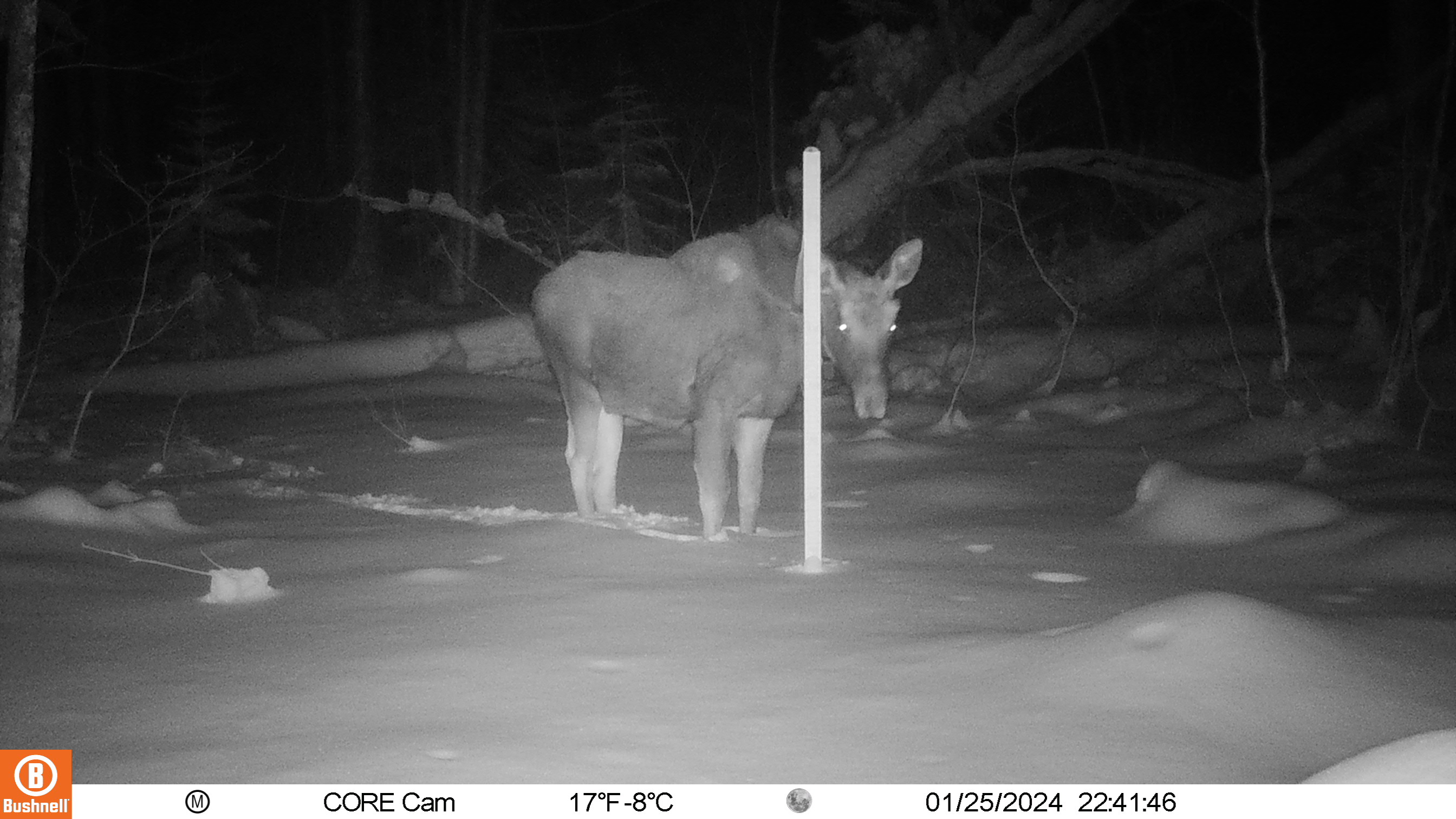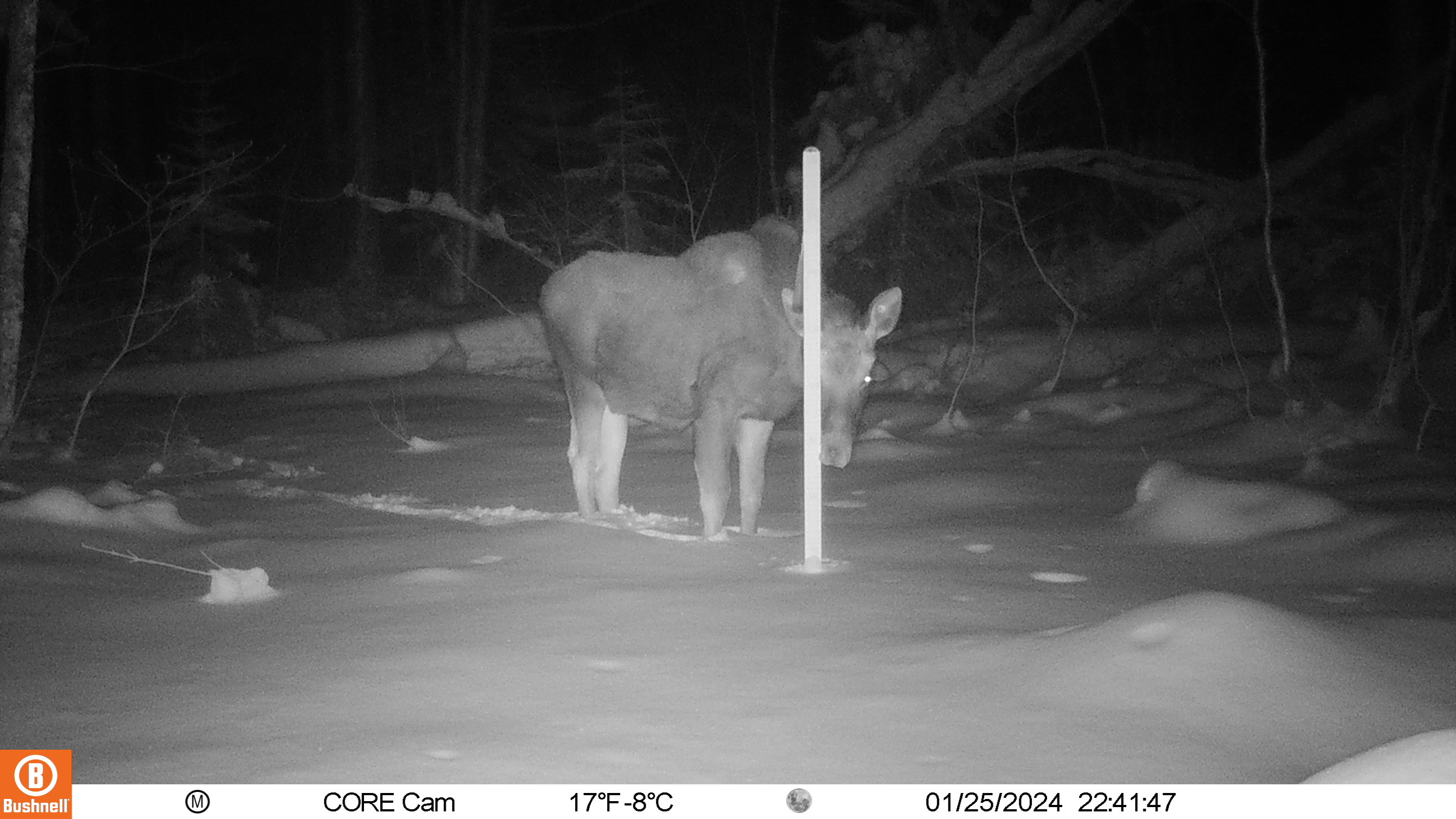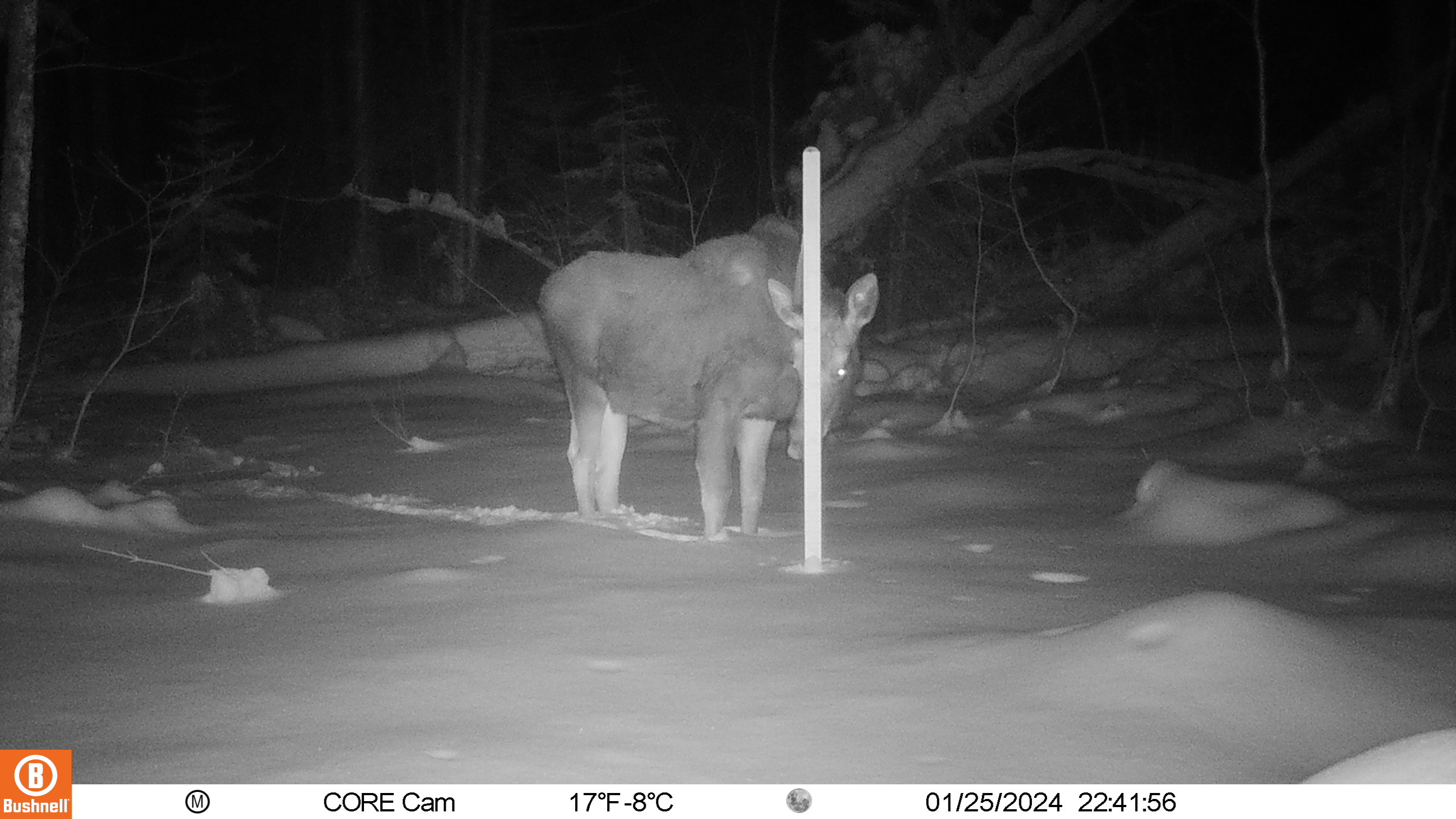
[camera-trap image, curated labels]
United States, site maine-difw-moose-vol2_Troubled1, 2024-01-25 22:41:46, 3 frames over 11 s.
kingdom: Animalia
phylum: Chordata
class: Mammalia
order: Artiodactyla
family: Cervidae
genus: Alces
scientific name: Alces alces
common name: moose